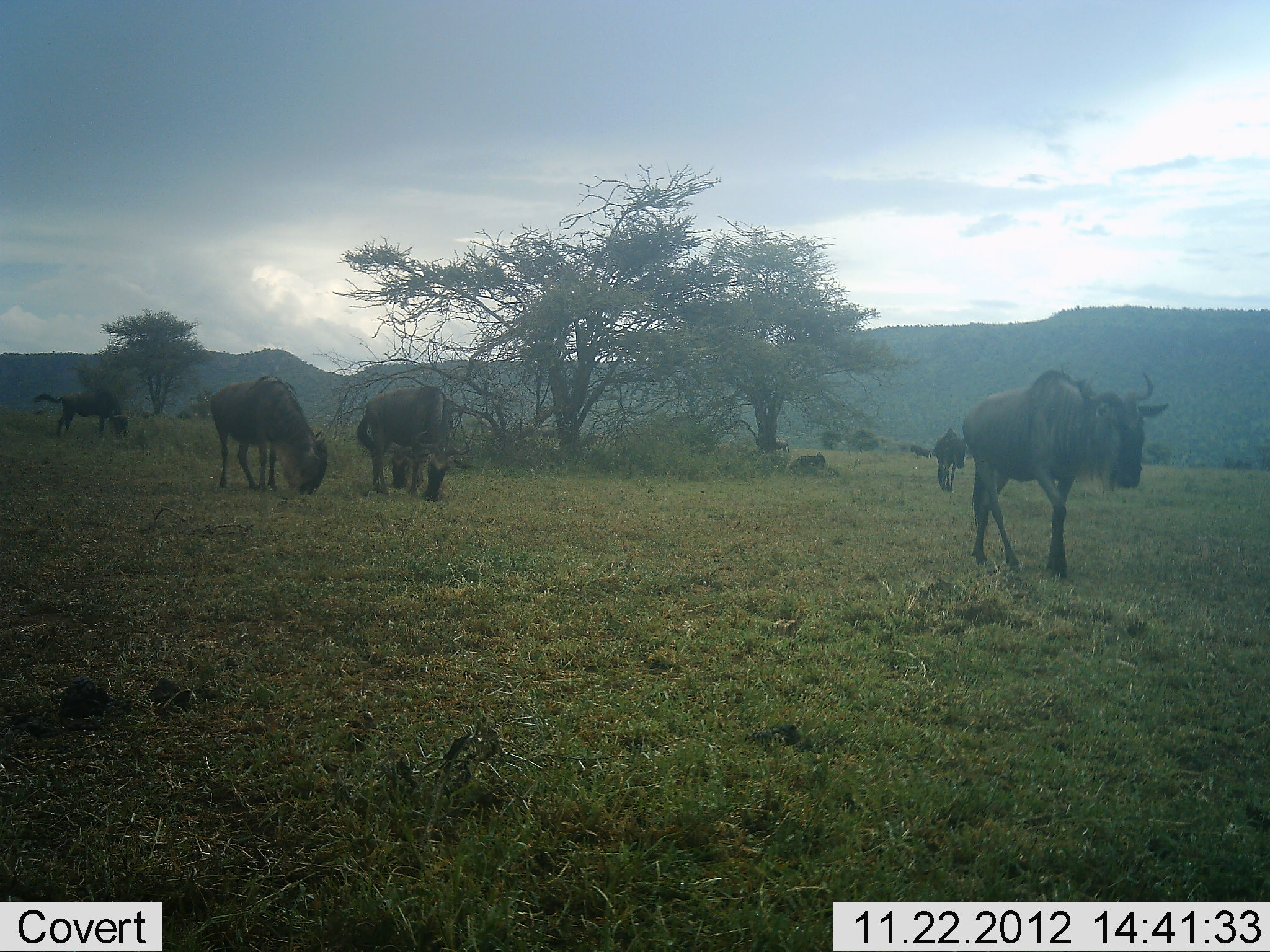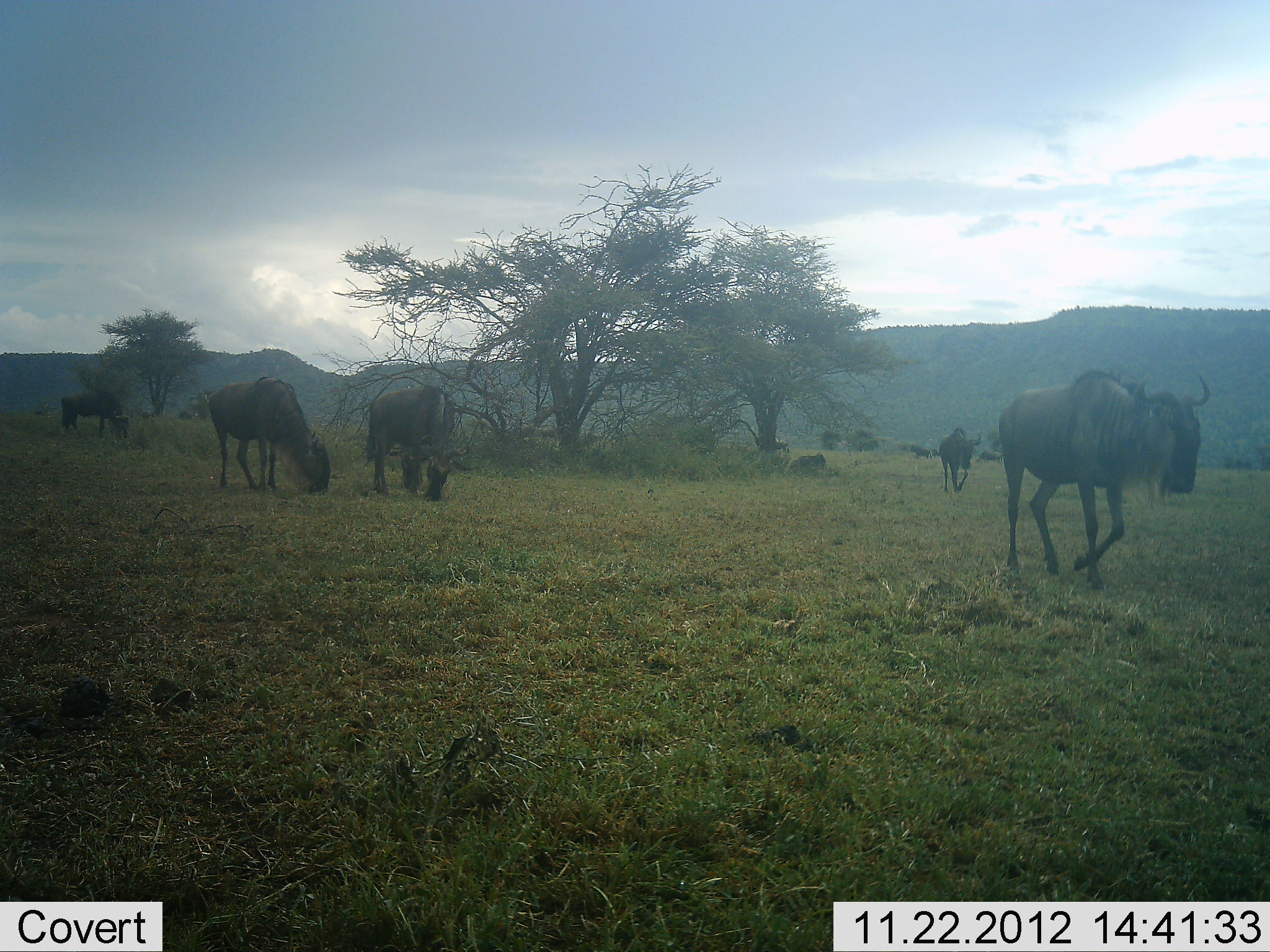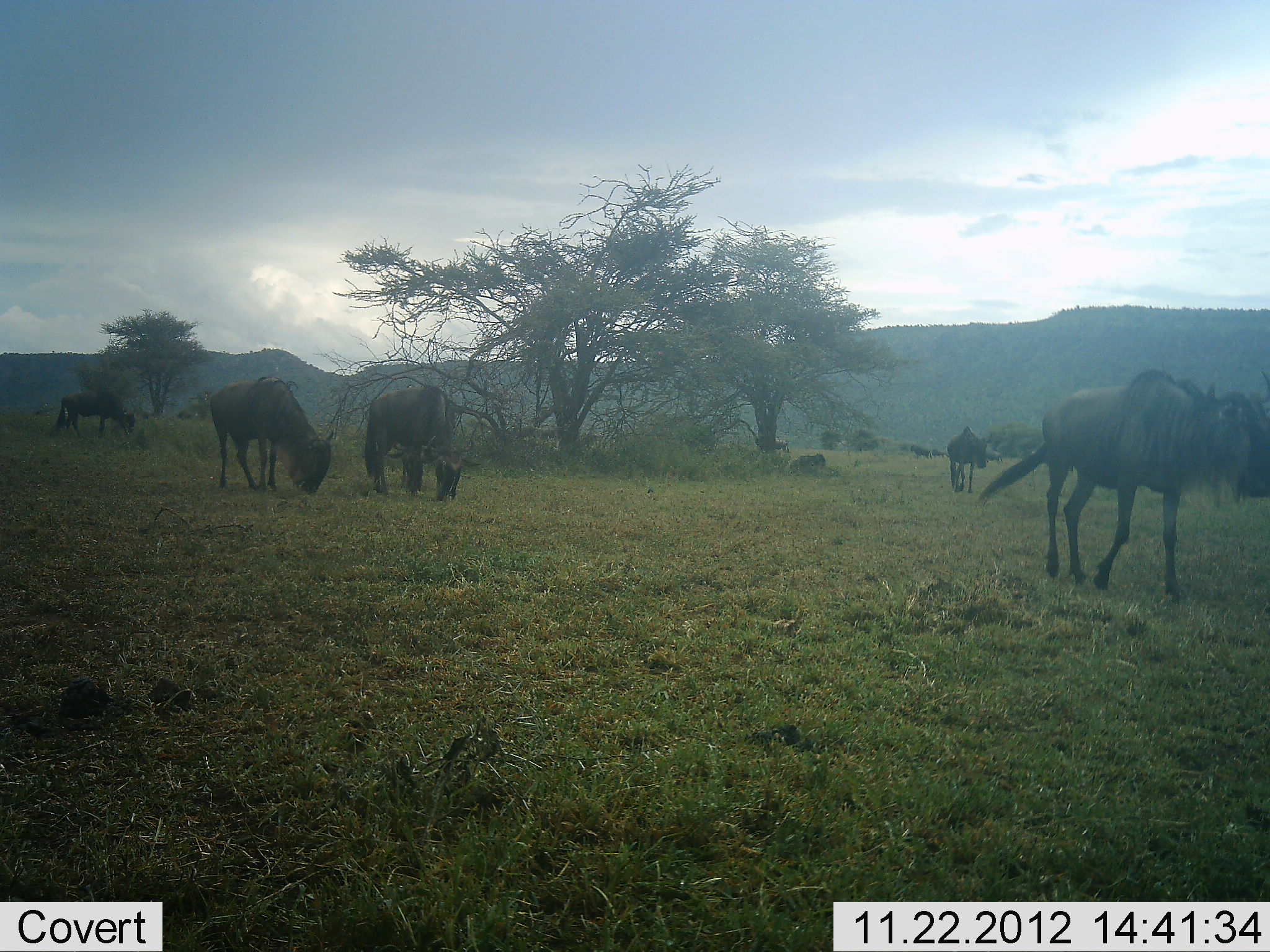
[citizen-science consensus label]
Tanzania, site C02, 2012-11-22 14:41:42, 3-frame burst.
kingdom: Animalia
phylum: Chordata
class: Mammalia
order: Artiodactyla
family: Bovidae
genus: Connochaetes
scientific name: Connochaetes taurinus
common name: blue wildebeest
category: wildebeest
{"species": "wildebeest (blue wildebeest) (Connochaetes taurinus)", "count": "6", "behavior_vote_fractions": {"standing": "25%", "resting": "21%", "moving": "100%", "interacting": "0%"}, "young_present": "0%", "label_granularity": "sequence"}